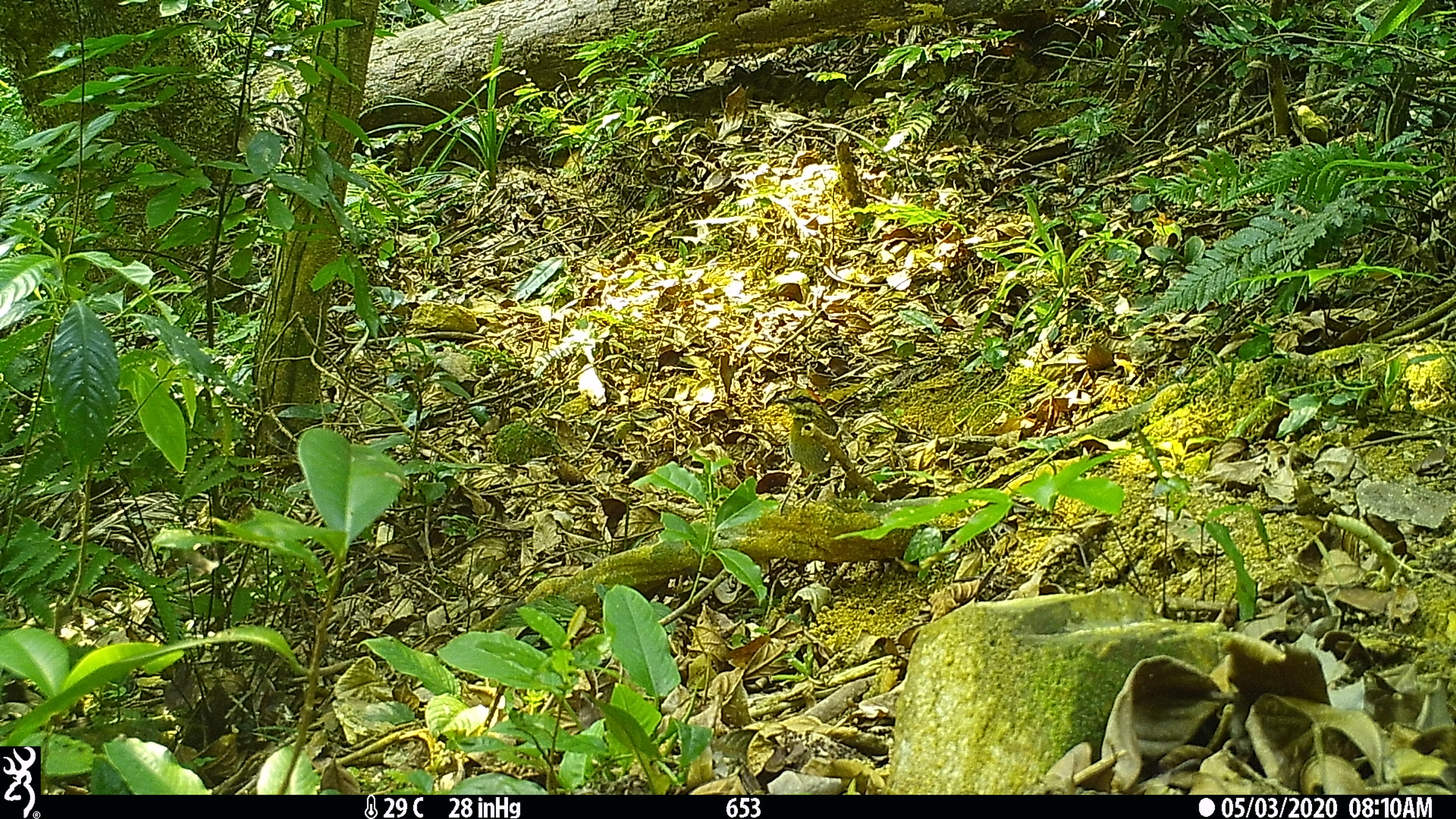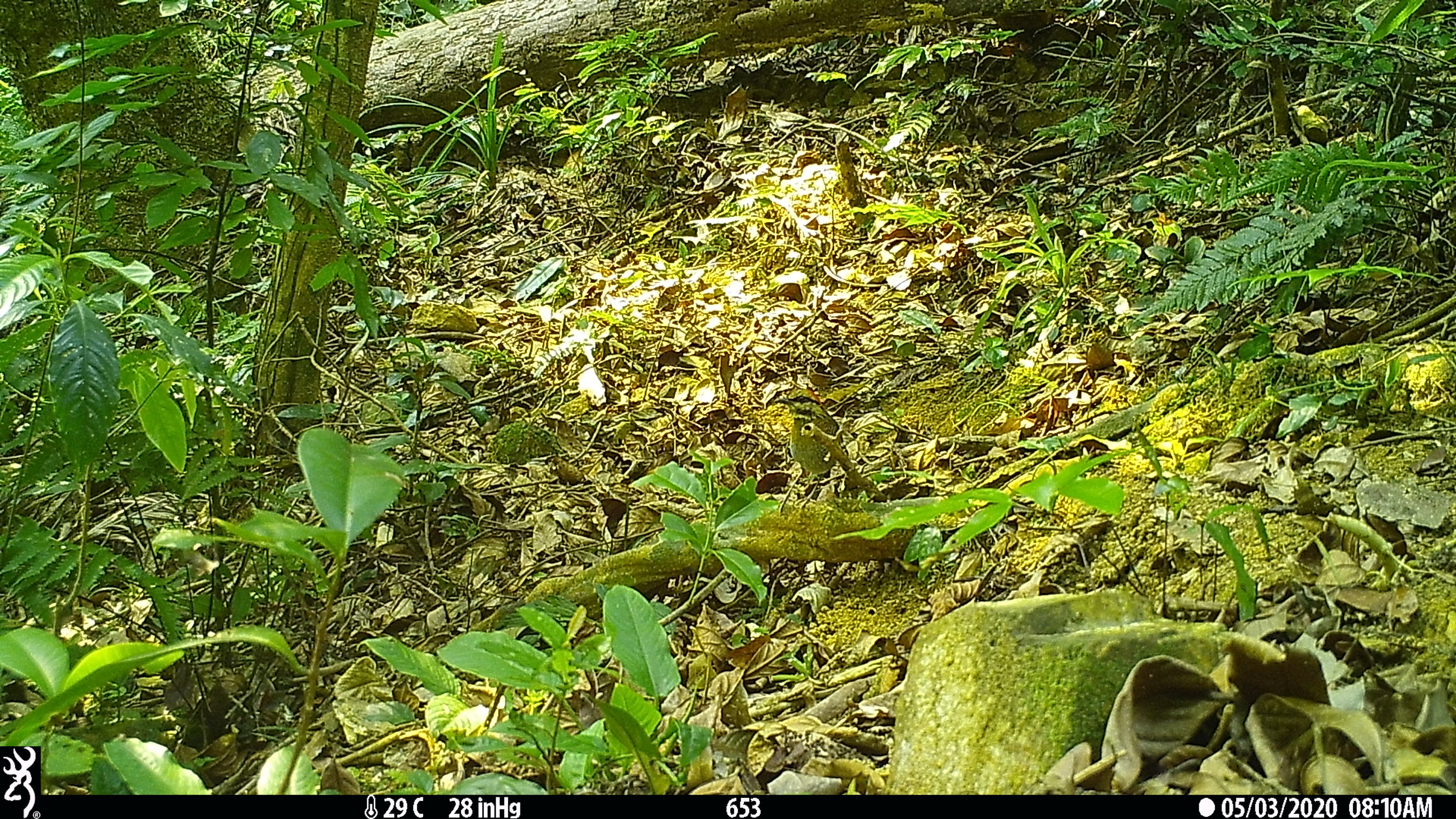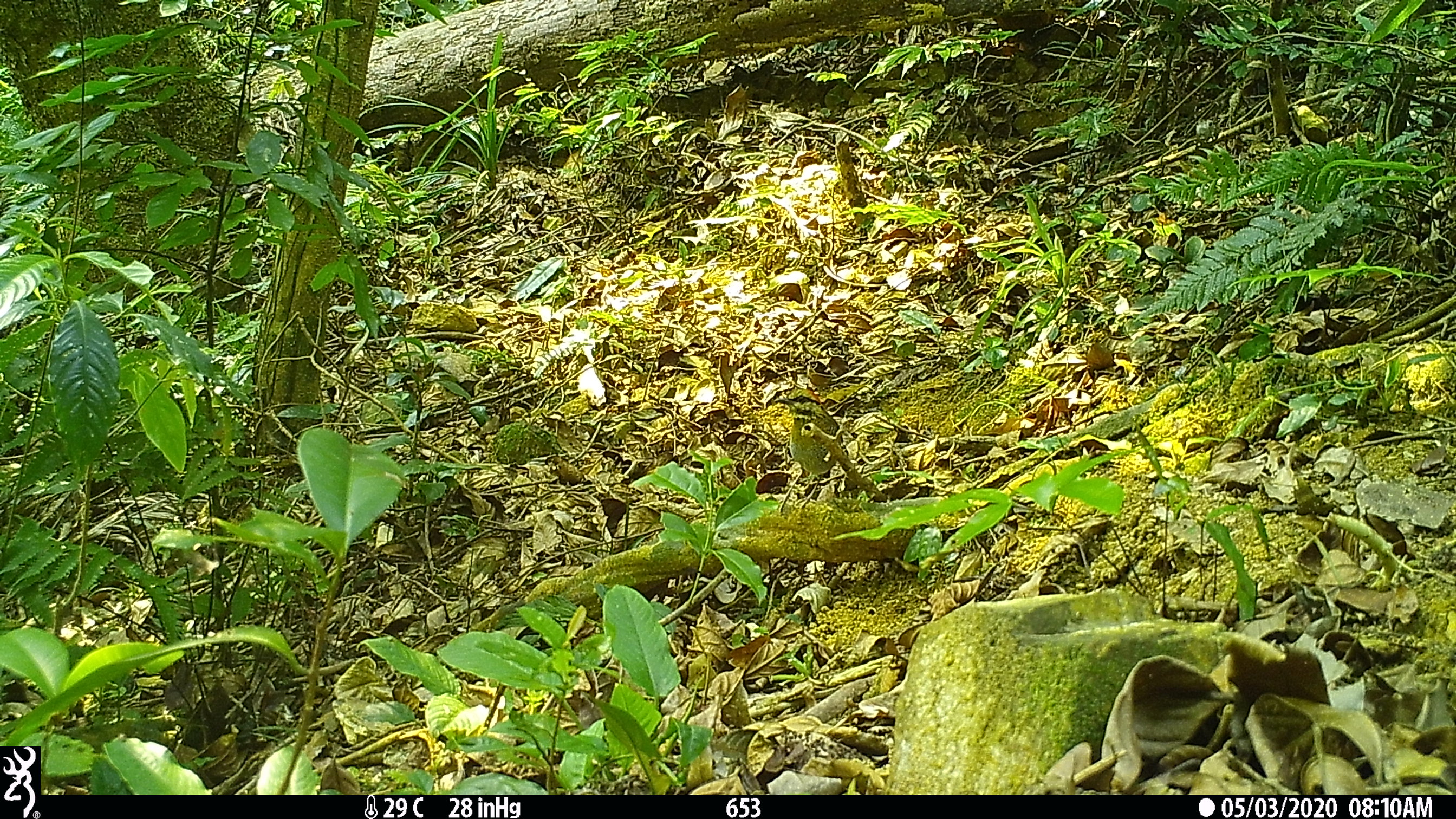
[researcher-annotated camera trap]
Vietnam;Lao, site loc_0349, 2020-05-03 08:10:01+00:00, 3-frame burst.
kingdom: Animalia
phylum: Chordata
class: Aves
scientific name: Aves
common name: bird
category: unidentified bird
Unidentified bird (bird) (Aves). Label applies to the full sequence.